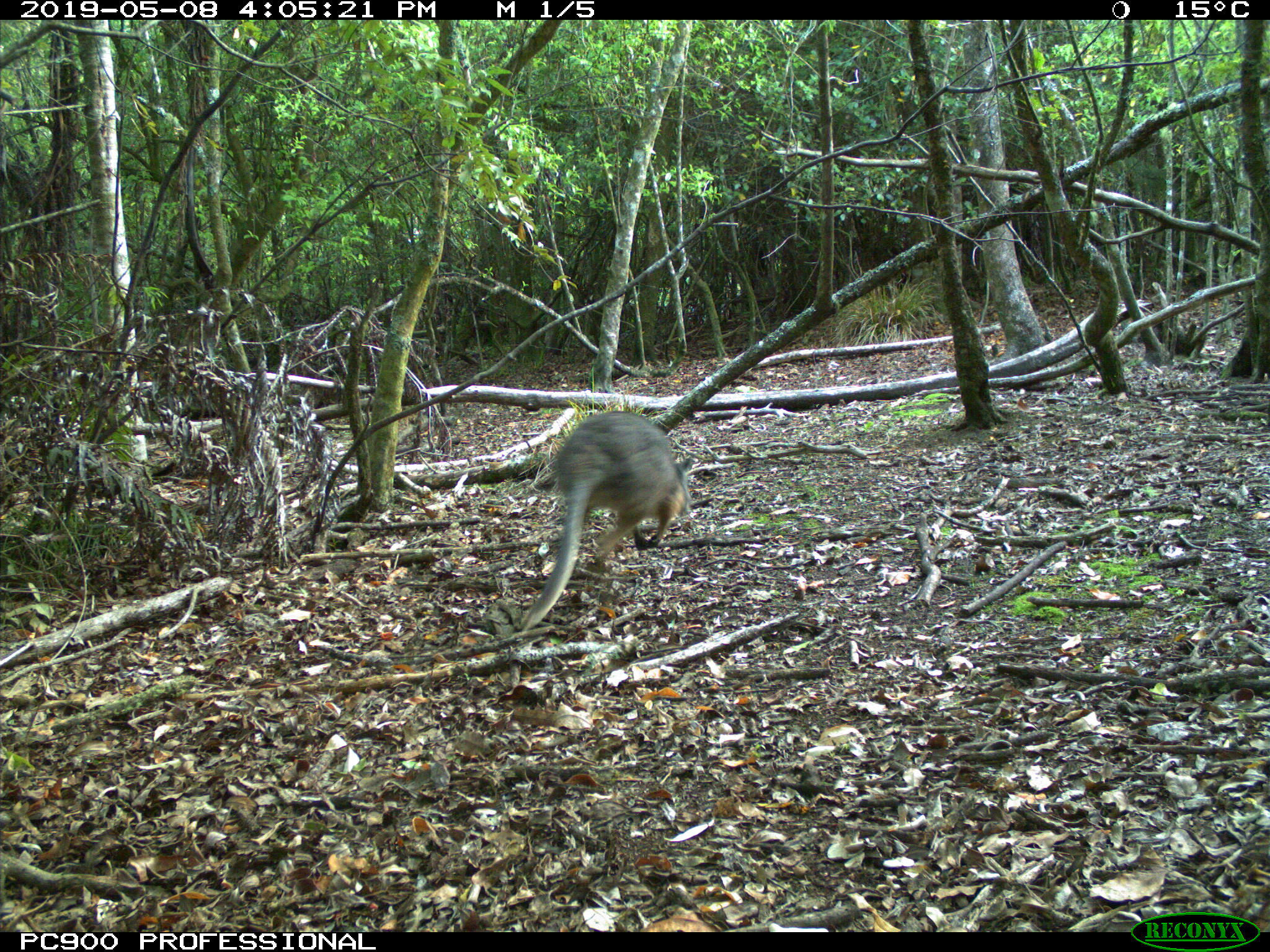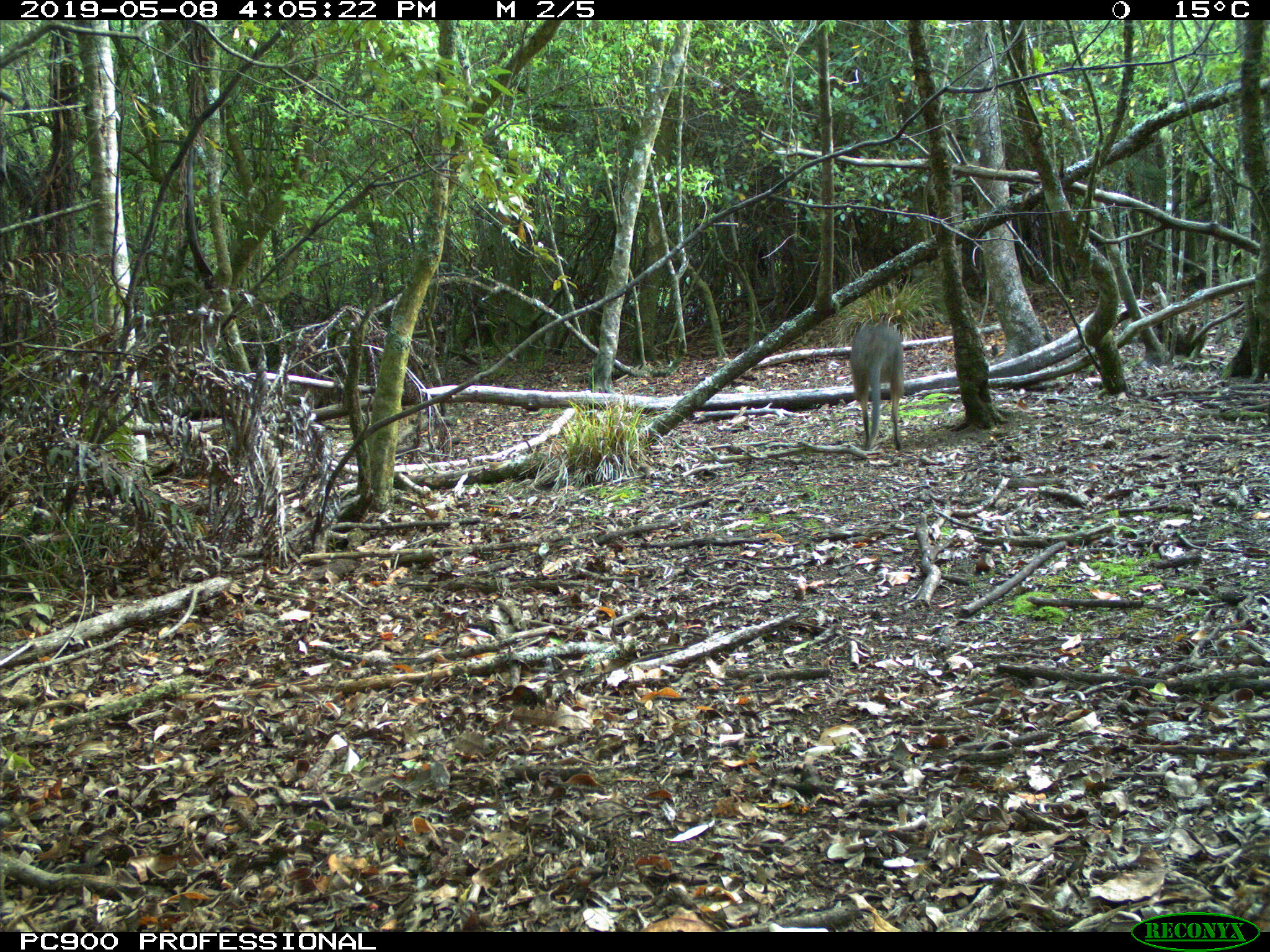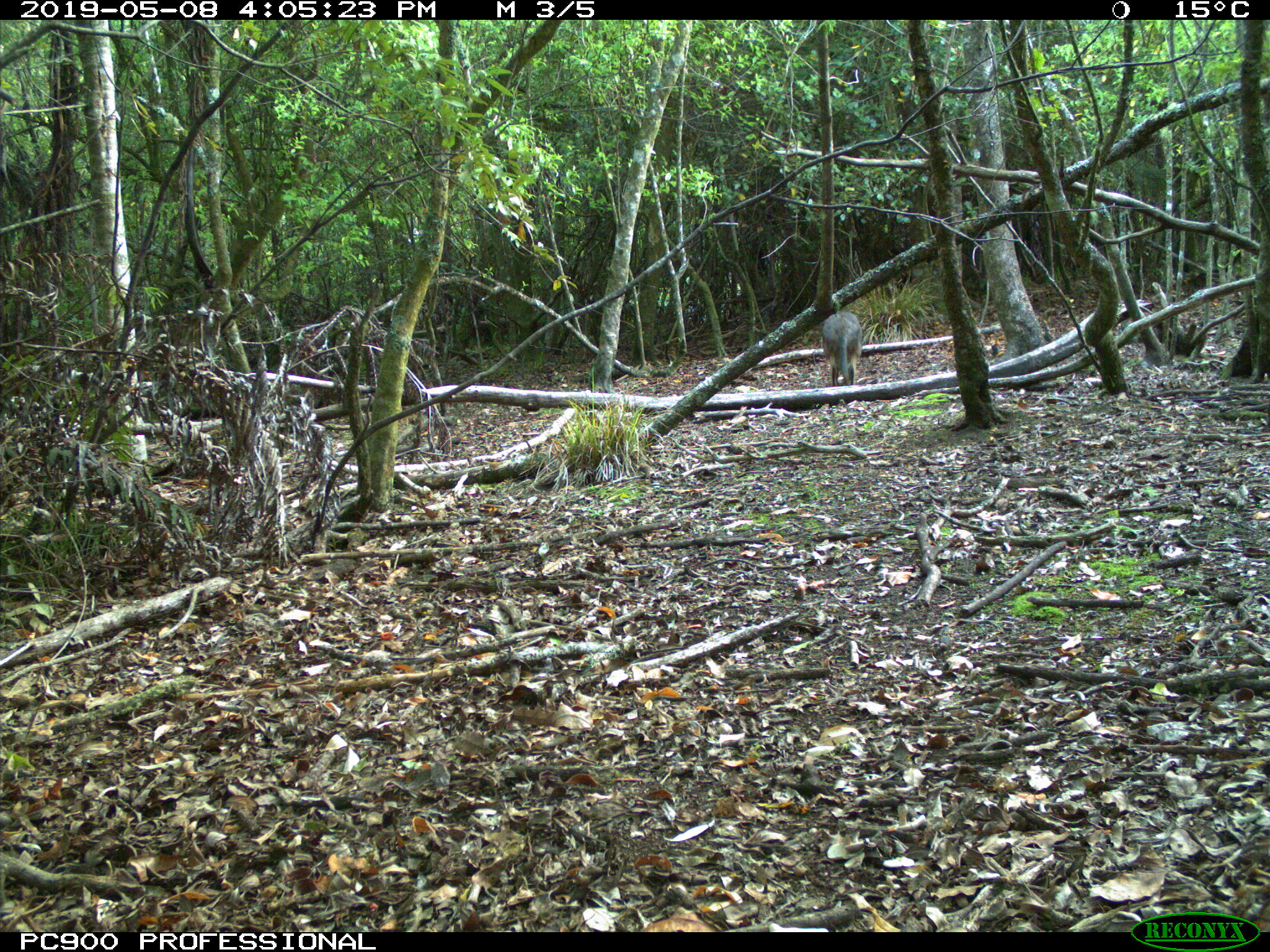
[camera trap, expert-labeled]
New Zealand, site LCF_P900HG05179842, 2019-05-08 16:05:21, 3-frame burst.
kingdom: Animalia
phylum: Chordata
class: Mammalia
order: Diprotodontia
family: Macropodidae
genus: Notamacropus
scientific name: Notamacropus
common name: wallaby